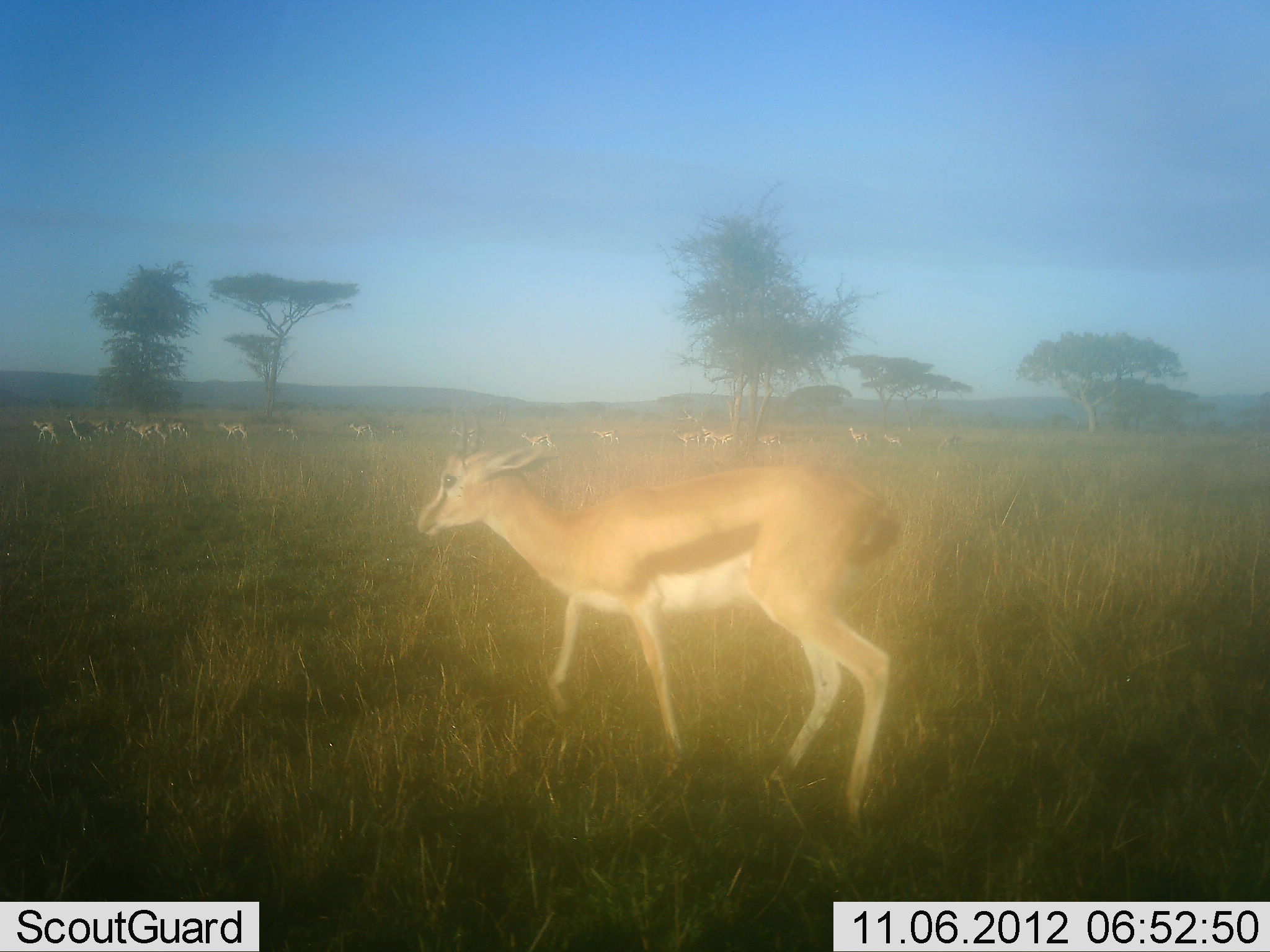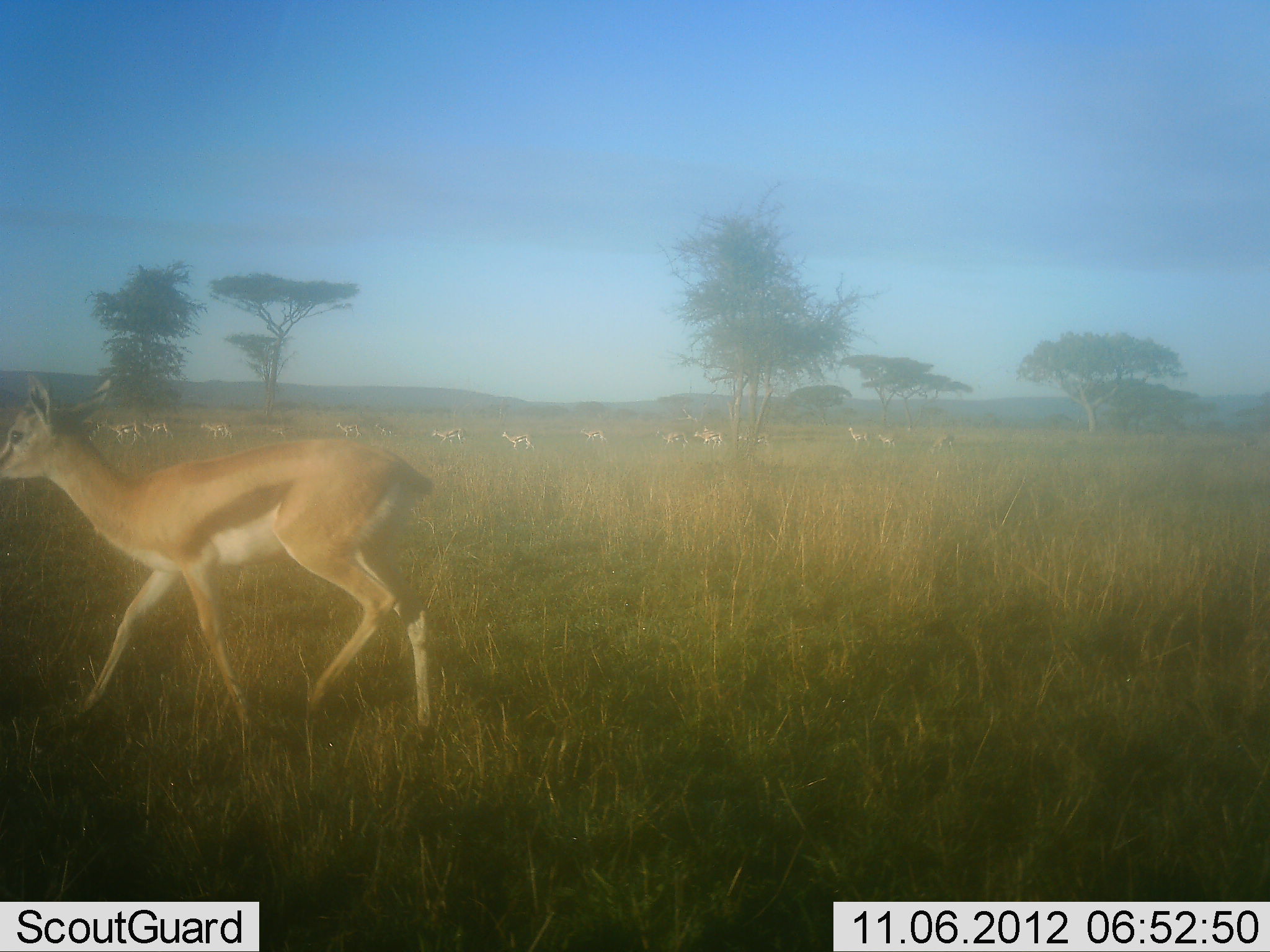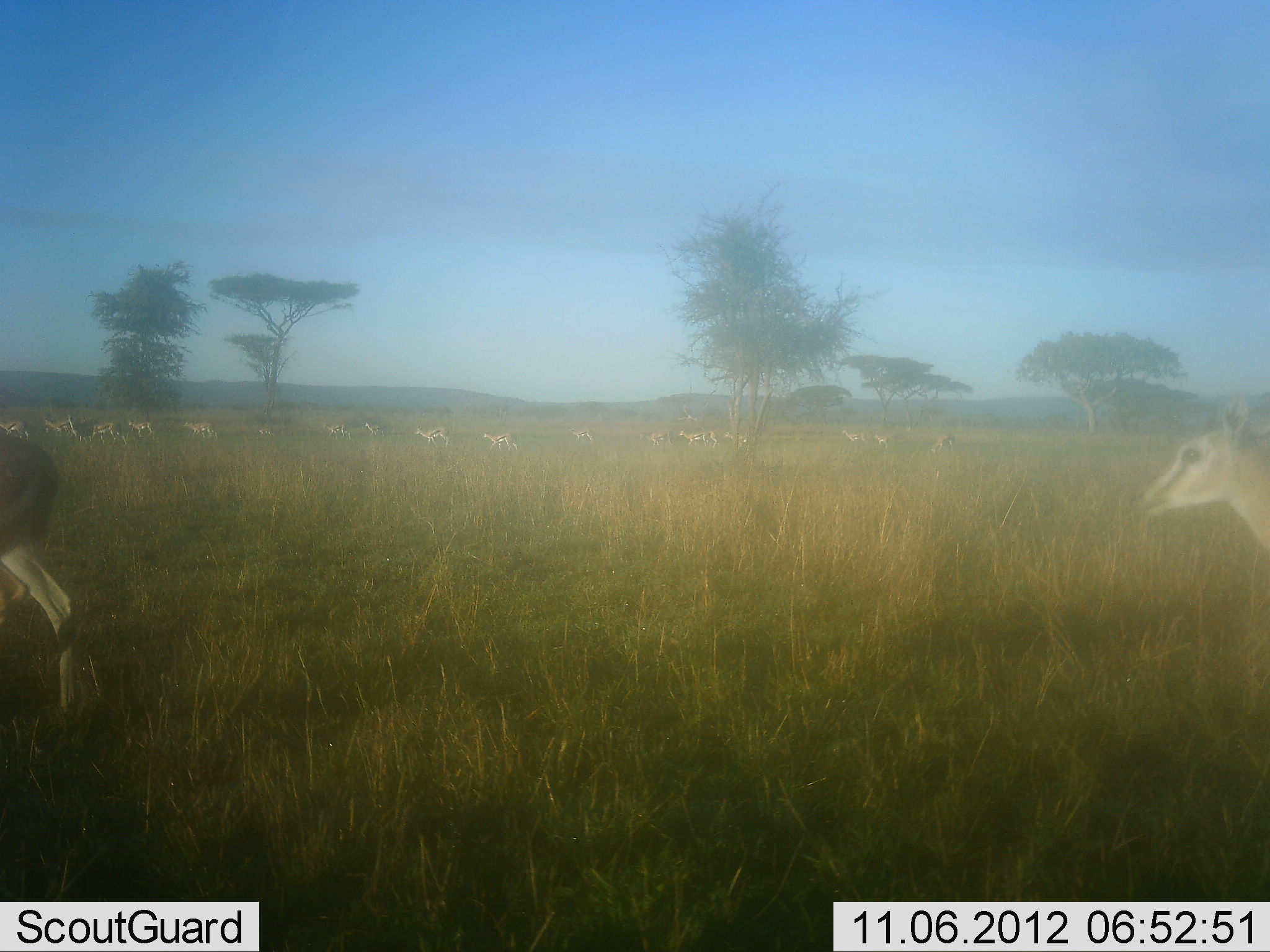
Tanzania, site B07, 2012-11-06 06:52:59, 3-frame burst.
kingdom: Animalia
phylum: Chordata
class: Mammalia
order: Artiodactyla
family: Bovidae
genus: Eudorcas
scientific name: Eudorcas thomsonii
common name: thomson's gazelle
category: gazellethomsons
Gazellethomsons (thomson's gazelle) (Eudorcas thomsonii), count 11-50. Behavior (volunteer vote fractions): standing 10%, resting 0%, moving 90%, interacting 0%. Young present (vote fraction): 20%. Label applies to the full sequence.